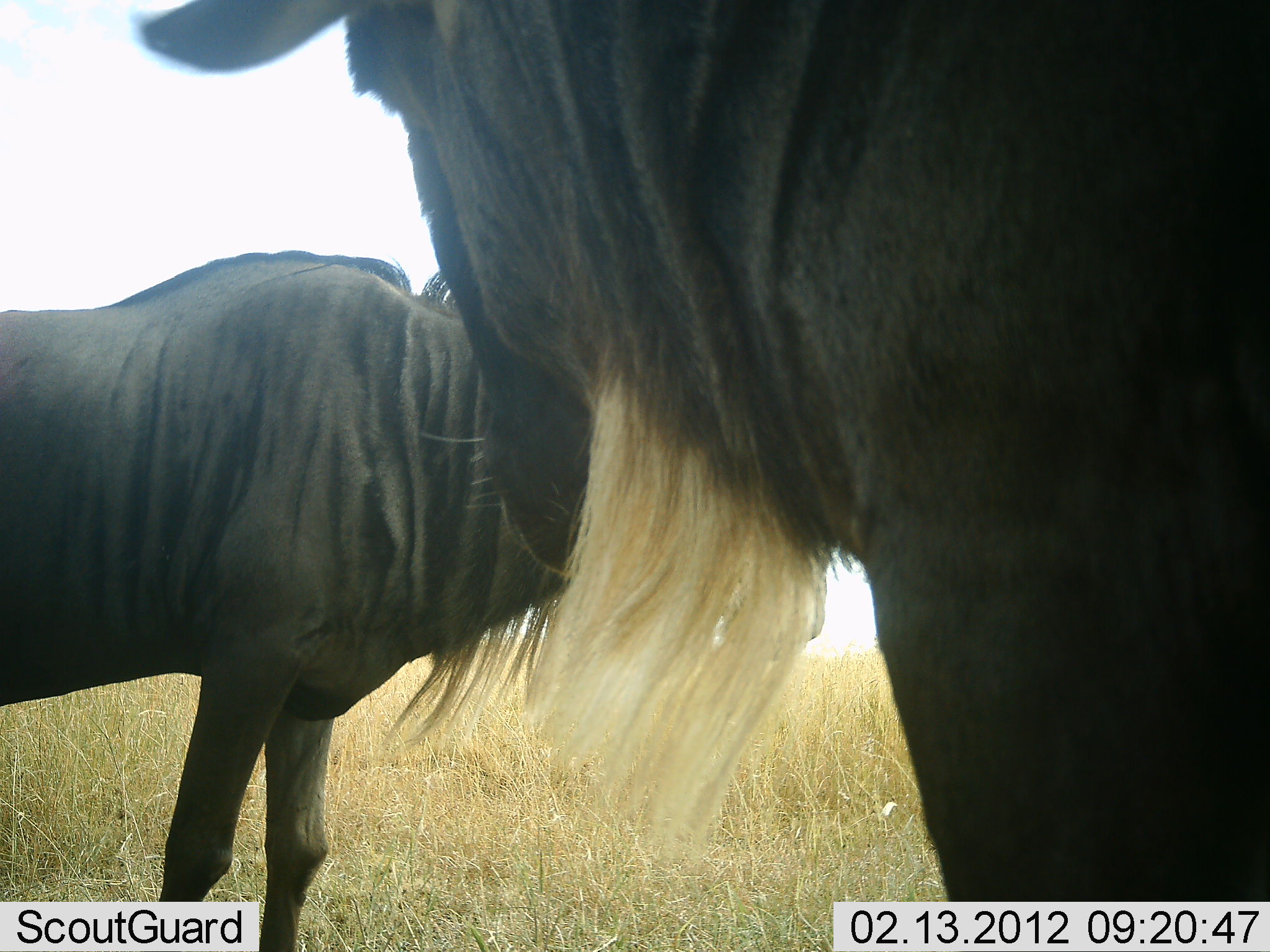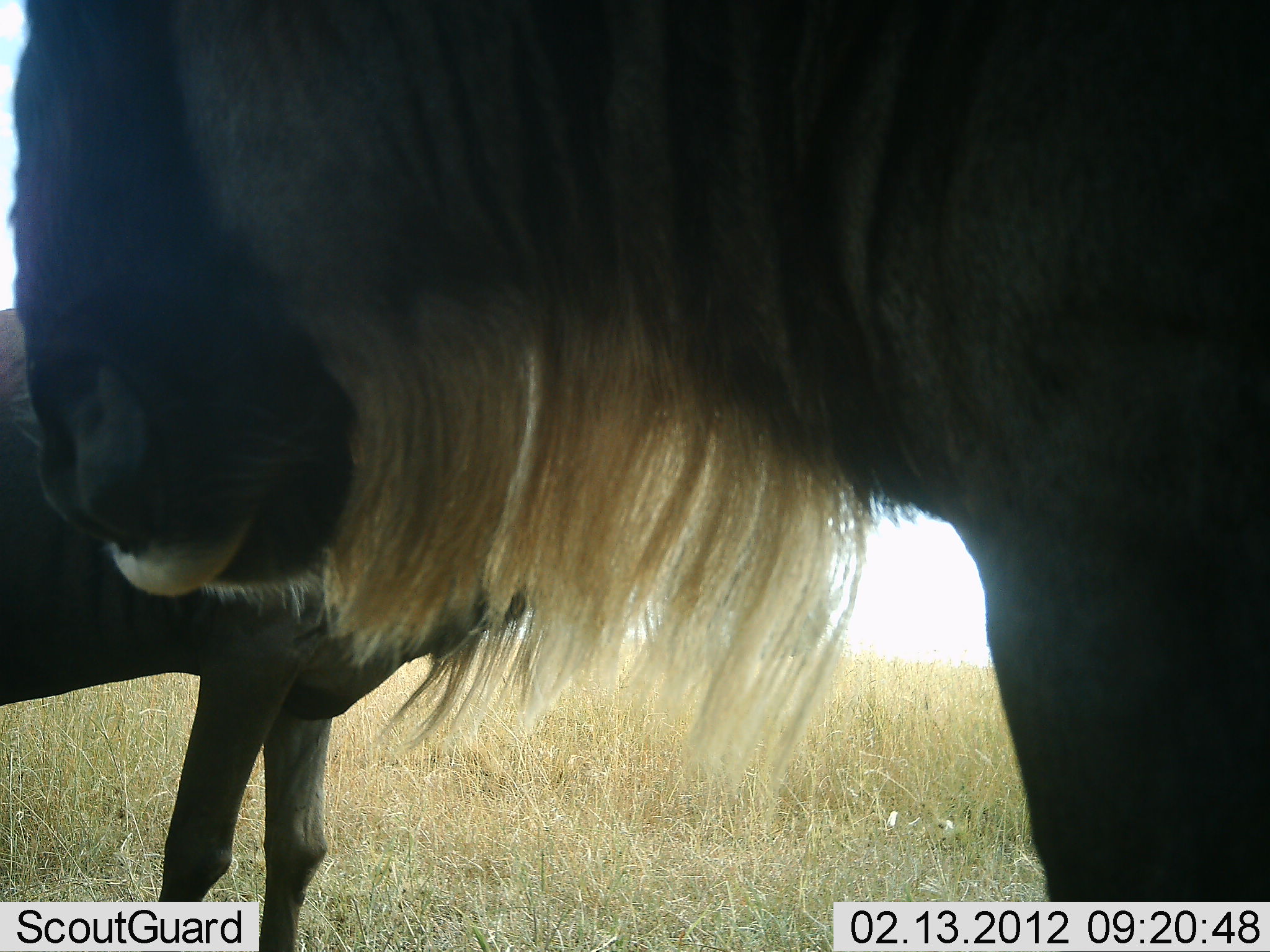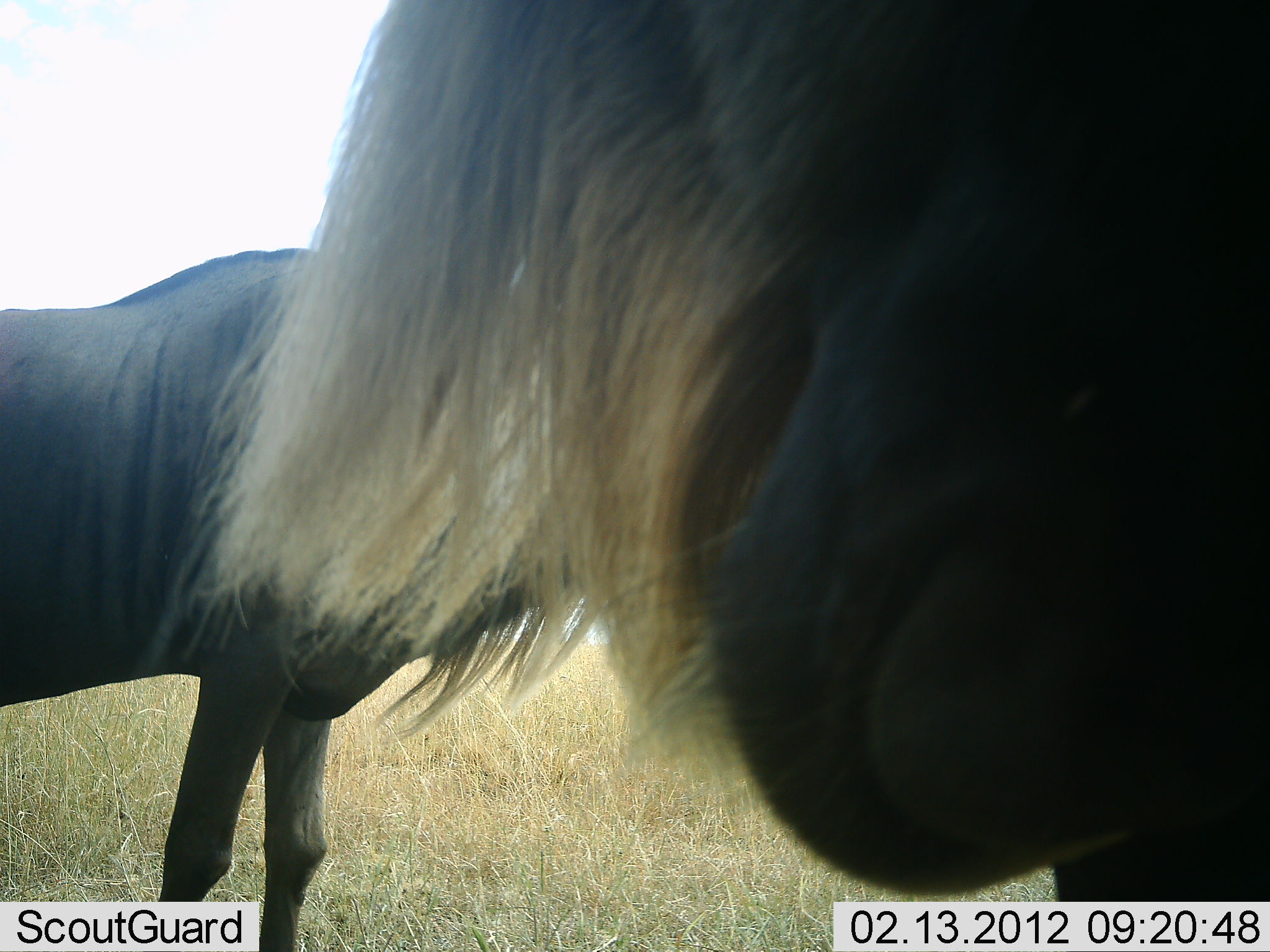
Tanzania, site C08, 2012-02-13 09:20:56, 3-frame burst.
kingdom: Animalia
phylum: Chordata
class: Mammalia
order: Artiodactyla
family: Bovidae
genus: Connochaetes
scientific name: Connochaetes taurinus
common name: blue wildebeest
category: wildebeest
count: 2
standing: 86%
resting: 10%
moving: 10%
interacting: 0%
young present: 5%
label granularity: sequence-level